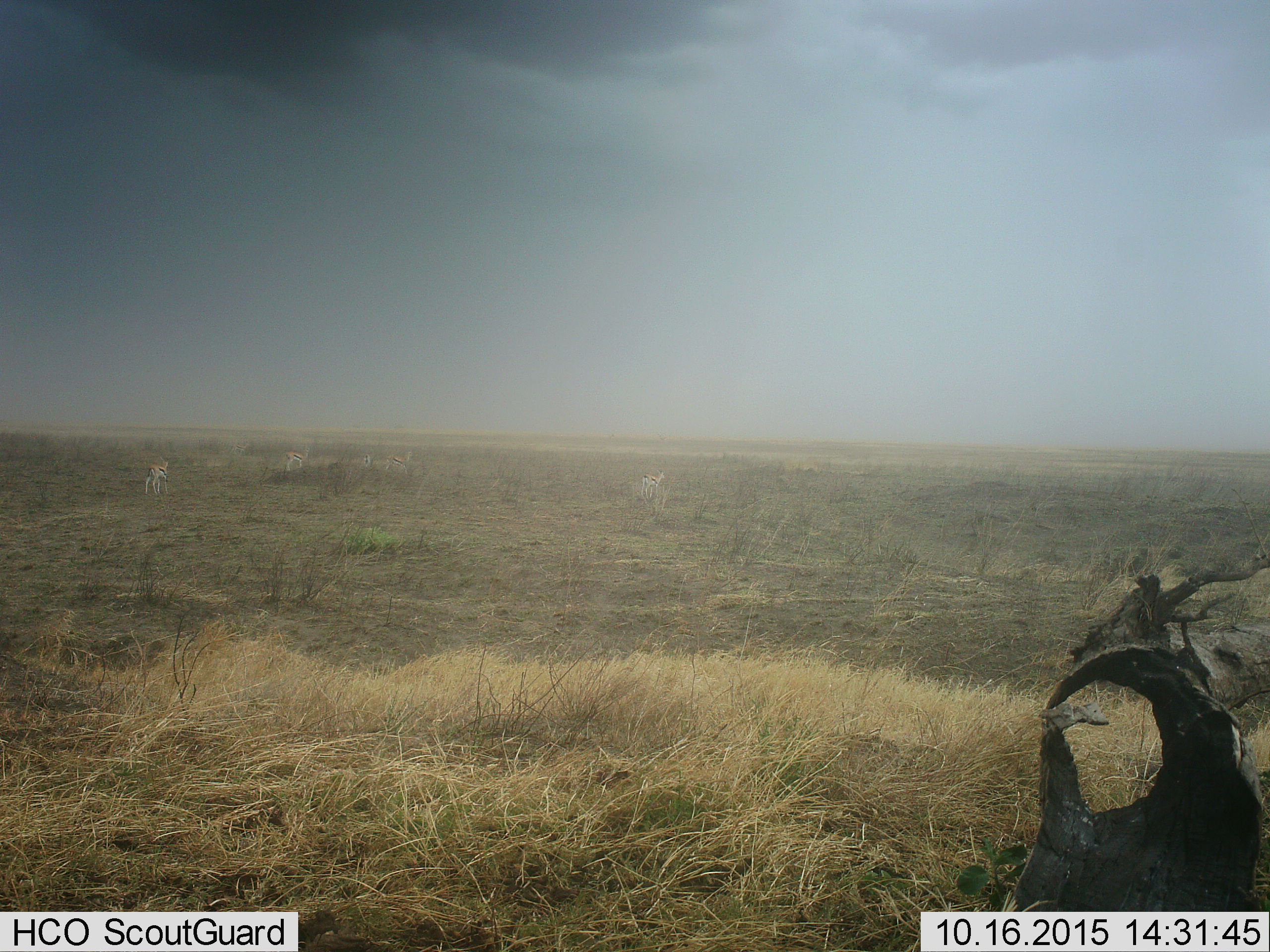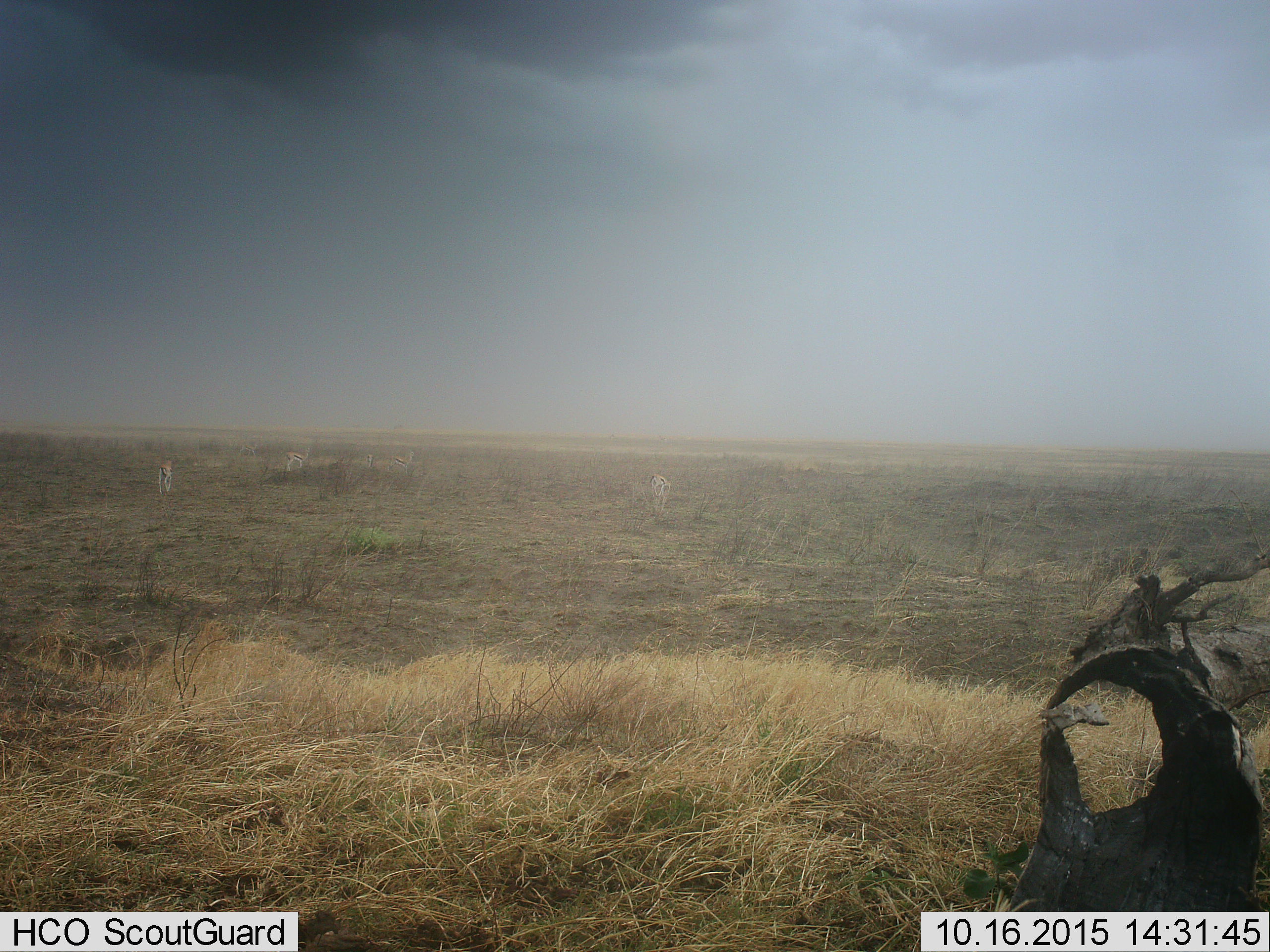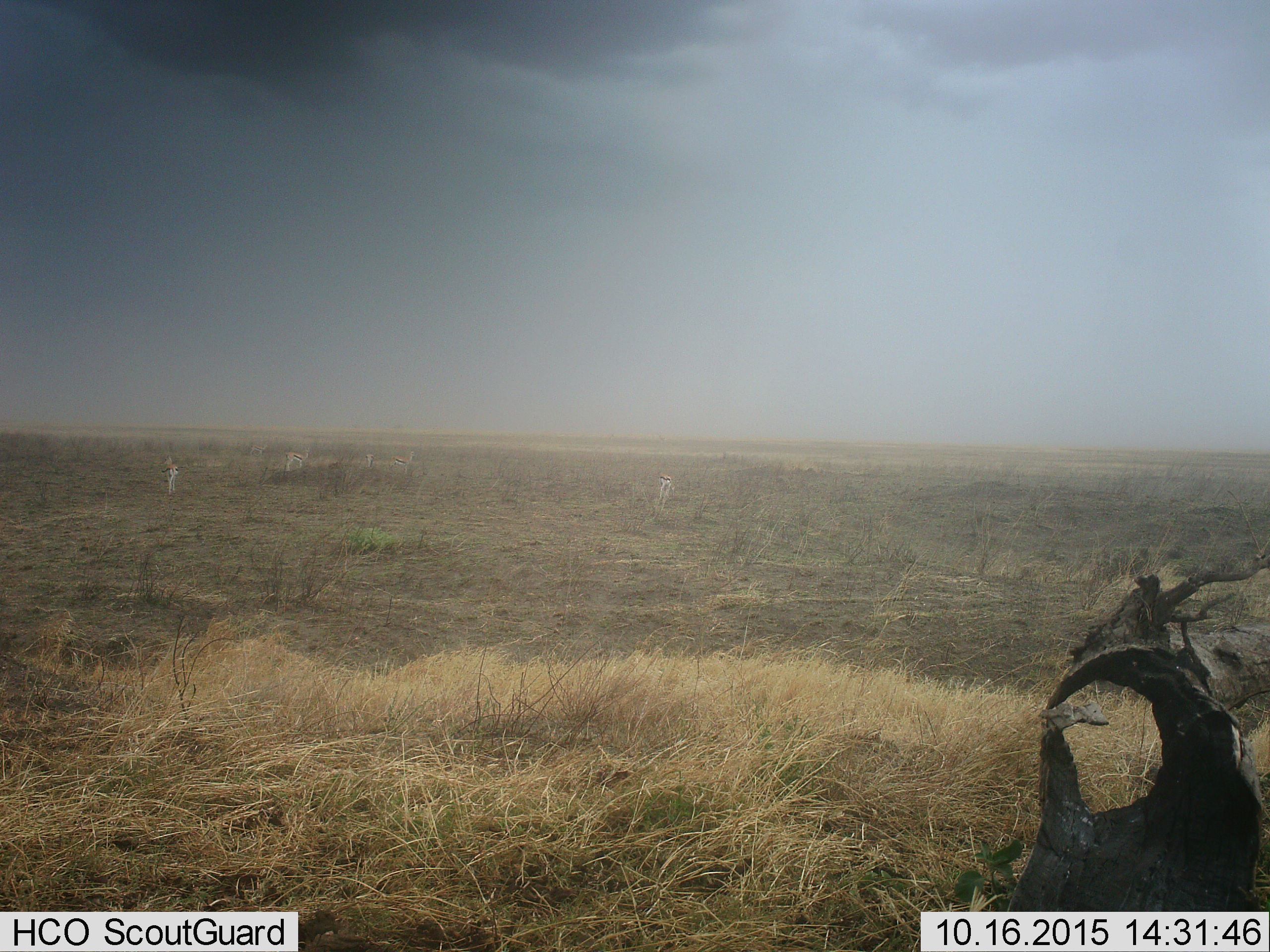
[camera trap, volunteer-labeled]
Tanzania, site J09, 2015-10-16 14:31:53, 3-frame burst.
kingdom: Animalia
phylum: Chordata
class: Mammalia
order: Artiodactyla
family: Bovidae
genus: Eudorcas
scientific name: Eudorcas thomsonii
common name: thomson's gazelle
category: gazellethomsons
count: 6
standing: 38%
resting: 12%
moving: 100%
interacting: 0%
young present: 25%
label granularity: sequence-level